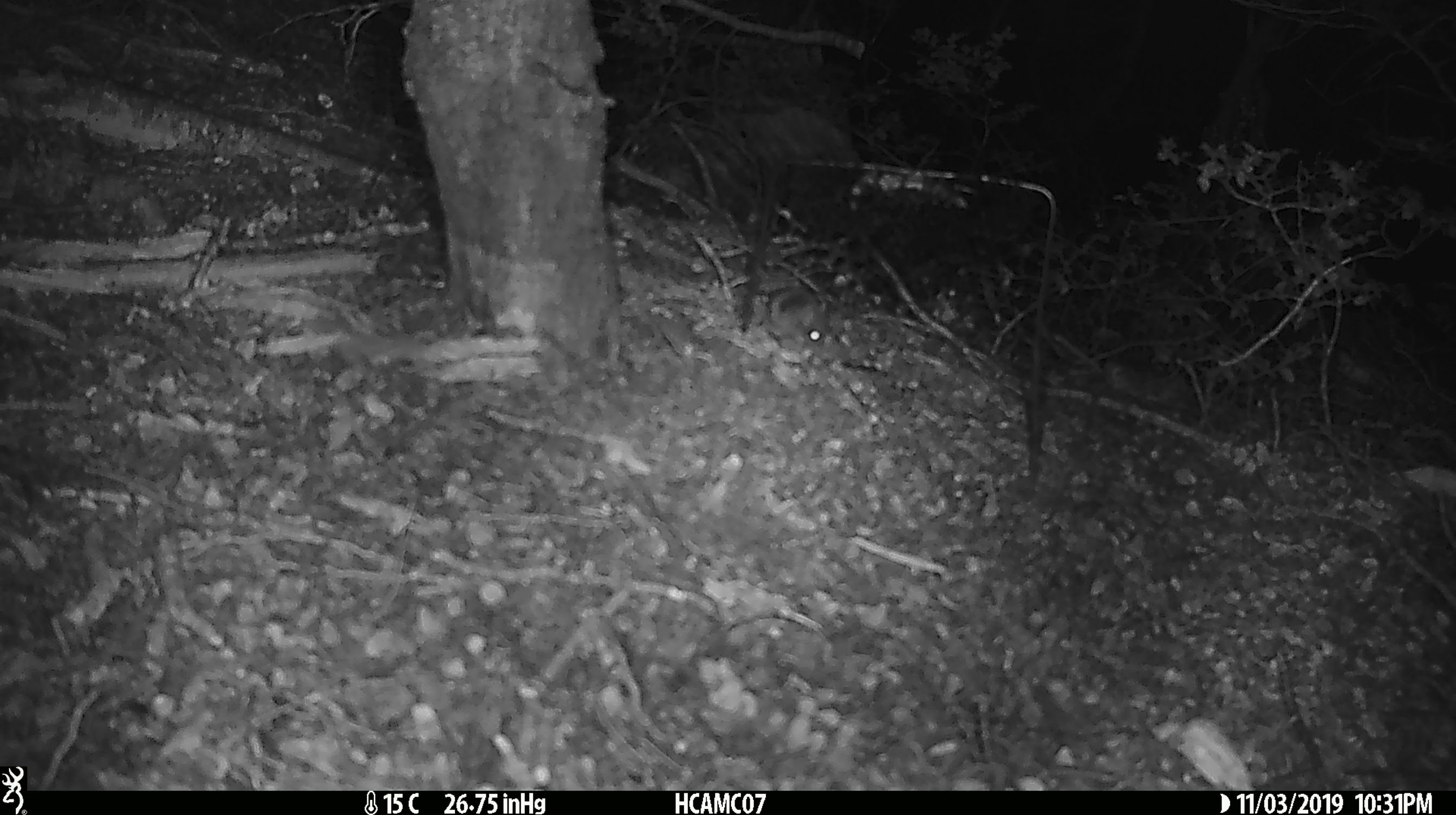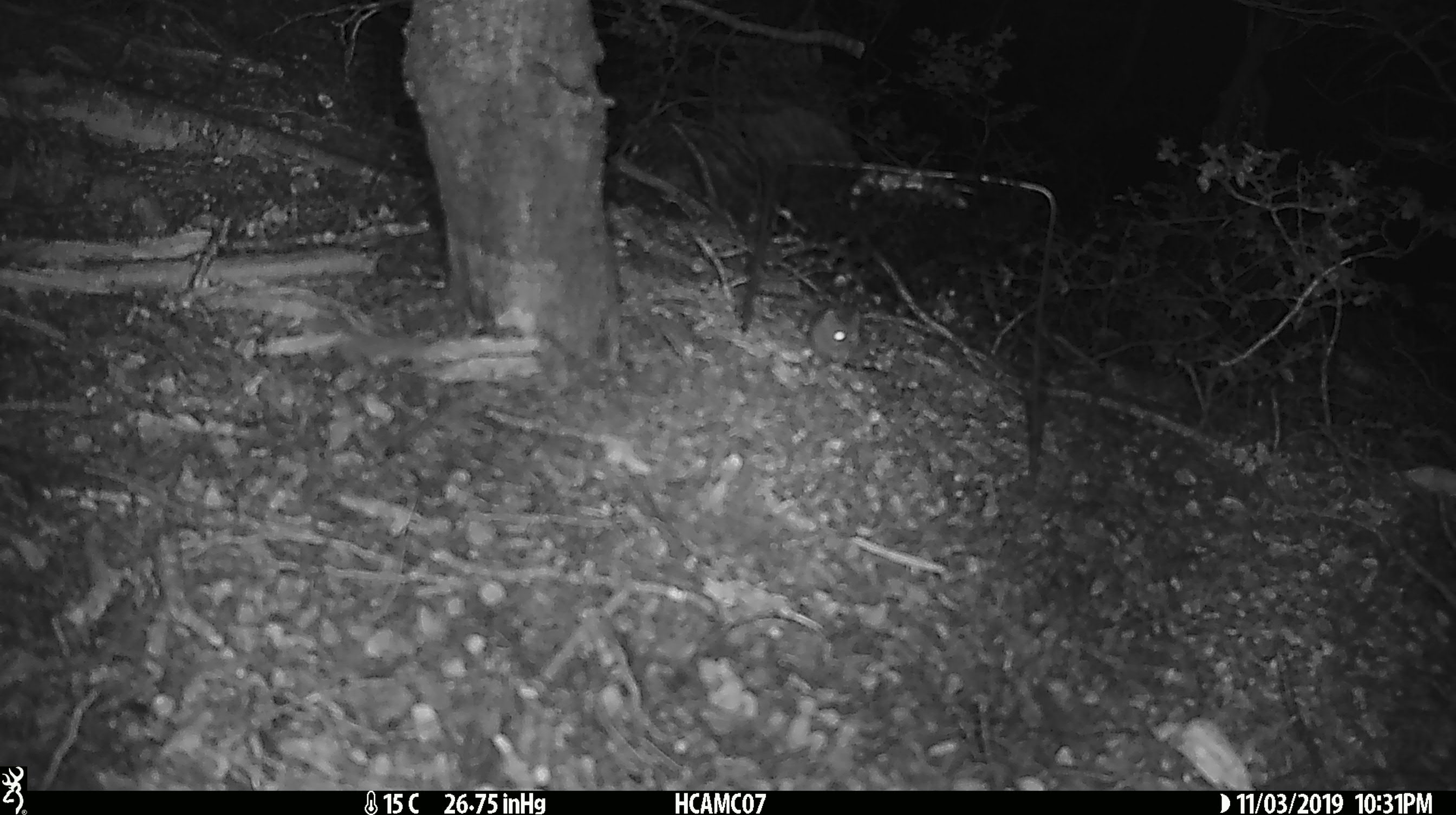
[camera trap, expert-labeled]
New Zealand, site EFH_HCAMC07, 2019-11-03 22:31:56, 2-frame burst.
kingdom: Animalia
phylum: Chordata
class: Mammalia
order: Rodentia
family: Muridae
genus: Mus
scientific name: Mus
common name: mouse